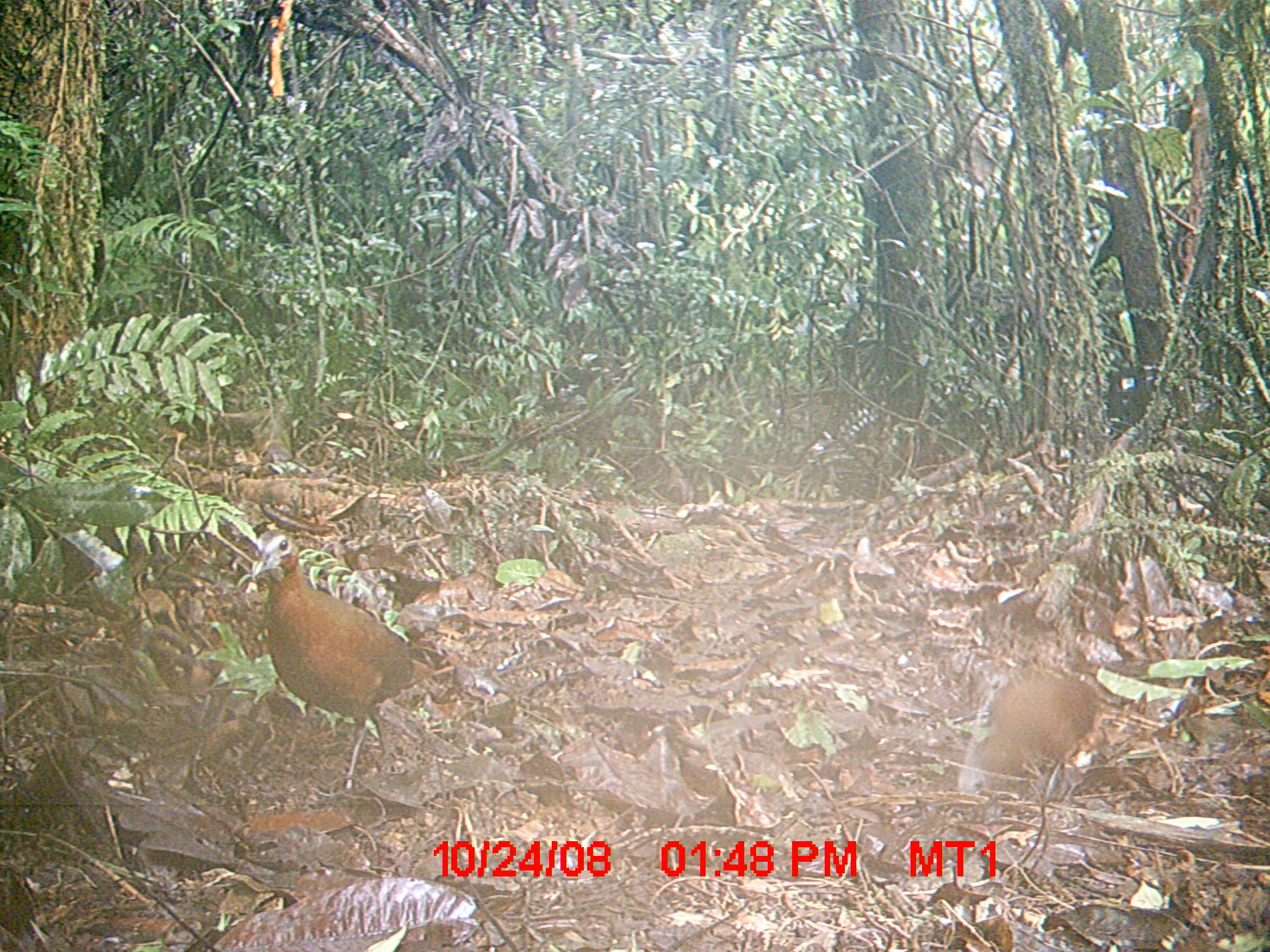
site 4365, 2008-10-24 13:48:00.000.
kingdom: Animalia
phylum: Chordata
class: Aves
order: Gruiformes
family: Sarothruridae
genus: Mentocrex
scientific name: Mentocrex kioloides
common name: madagascar wood rail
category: canirallus kioloides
Canirallus kioloides (madagascar wood rail) (Mentocrex kioloides), count 2.